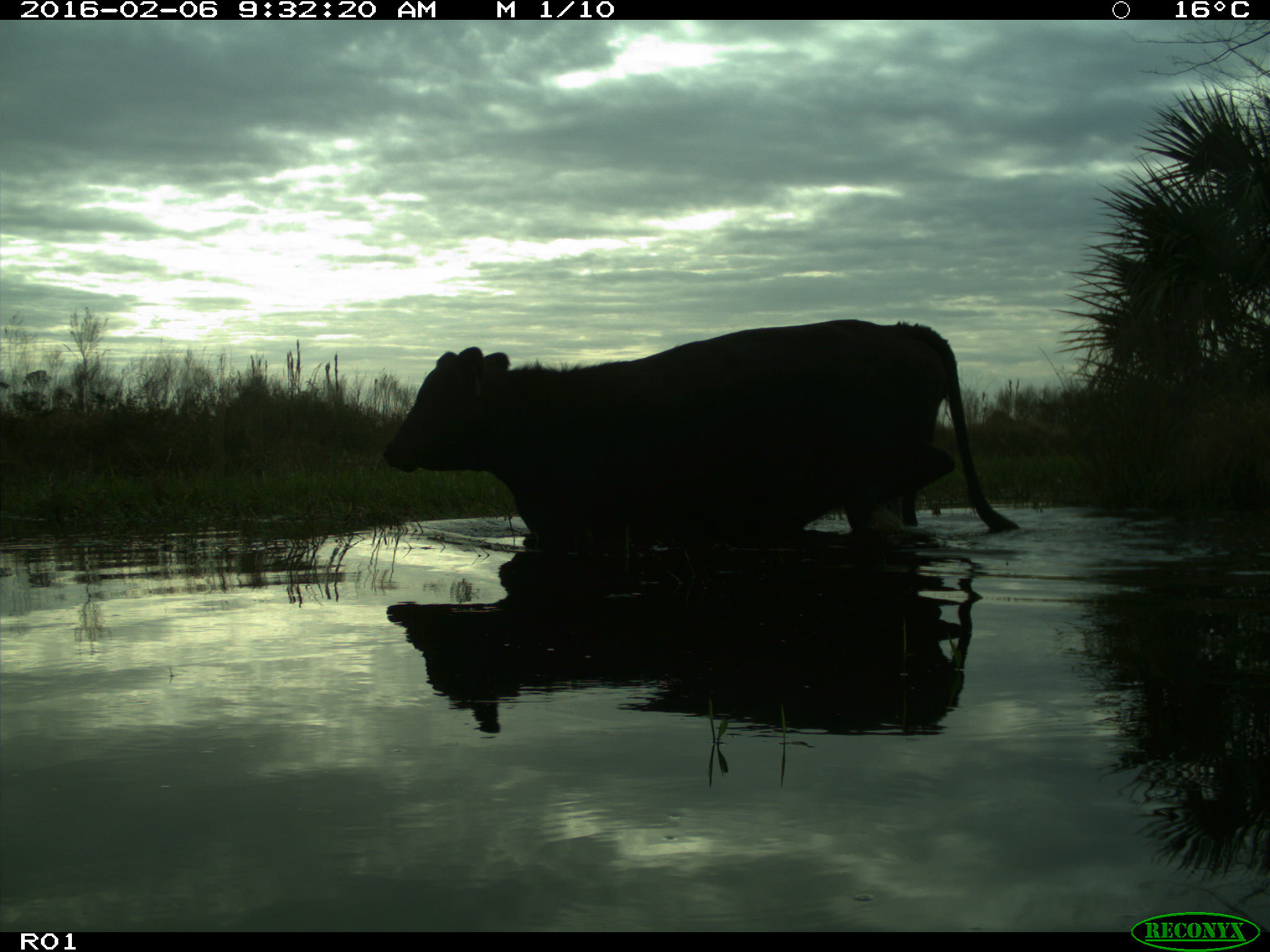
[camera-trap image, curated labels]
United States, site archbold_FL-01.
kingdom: Animalia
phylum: Chordata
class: Mammalia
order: Artiodactyla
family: Bovidae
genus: Bos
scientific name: Bos taurus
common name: domestic cow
Bos taurus (domestic cow).